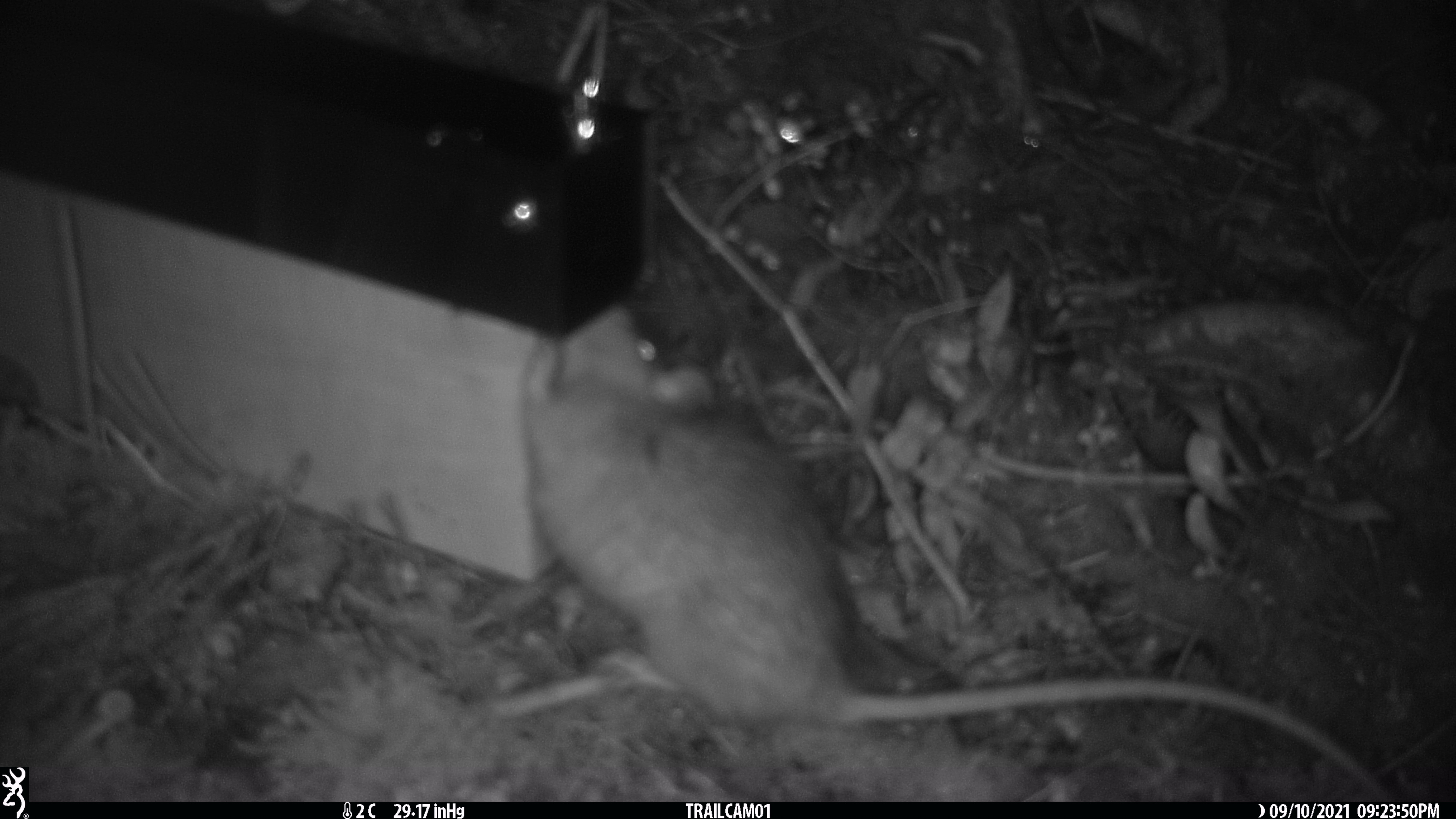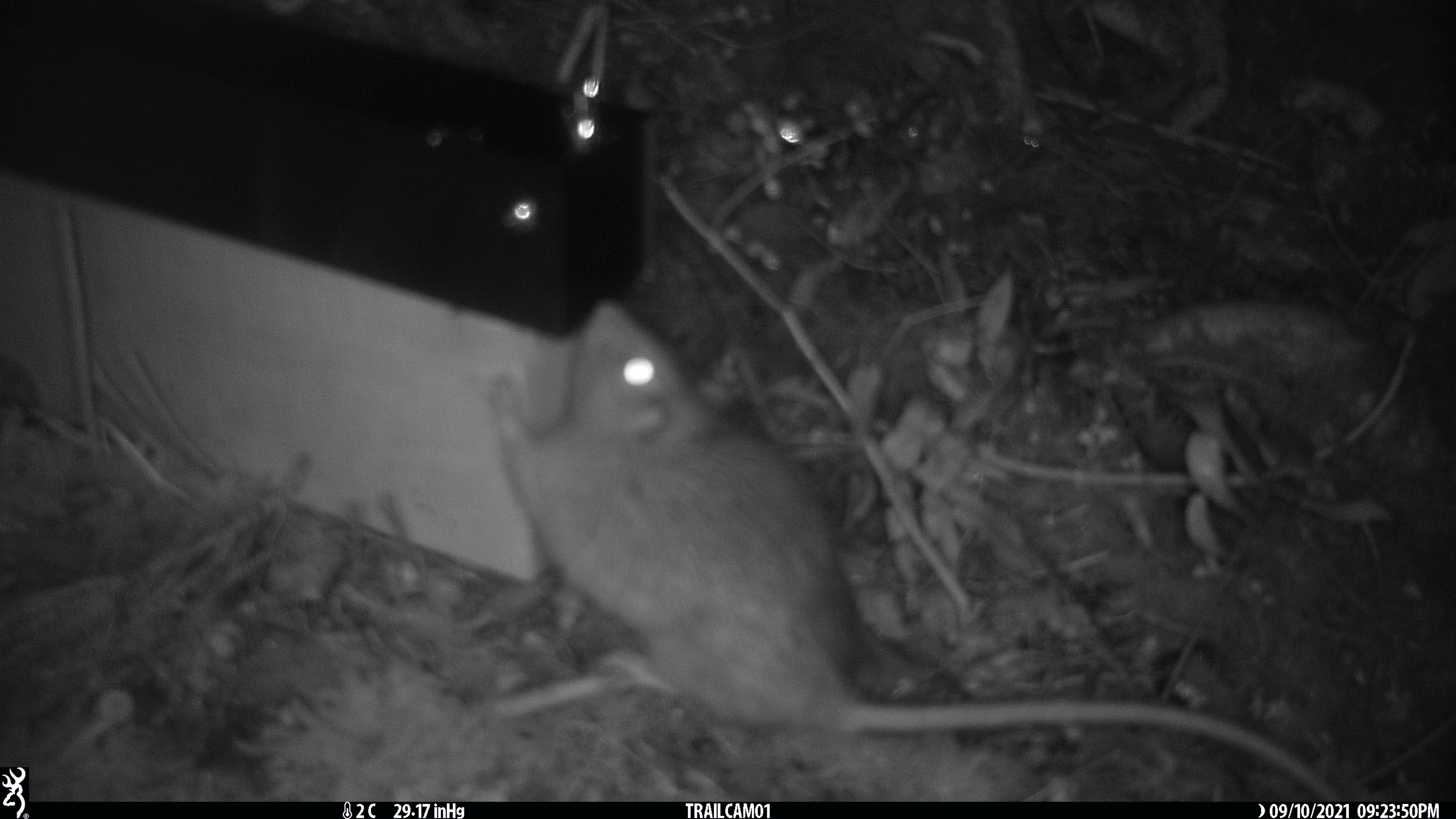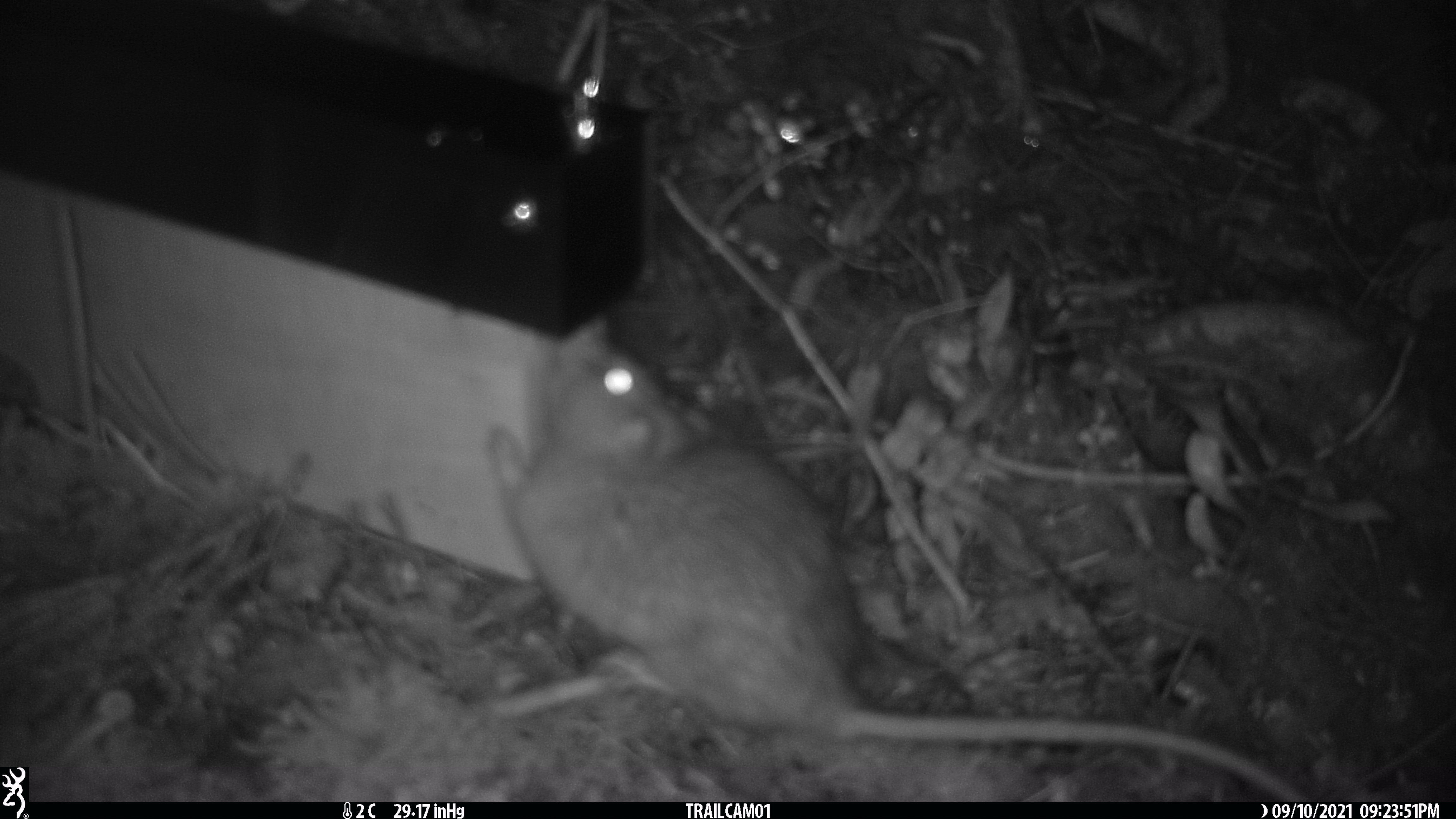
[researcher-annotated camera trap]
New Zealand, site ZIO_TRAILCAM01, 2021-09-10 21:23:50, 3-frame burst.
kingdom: Animalia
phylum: Chordata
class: Mammalia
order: Rodentia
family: Muridae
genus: Rattus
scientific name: Rattus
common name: rat